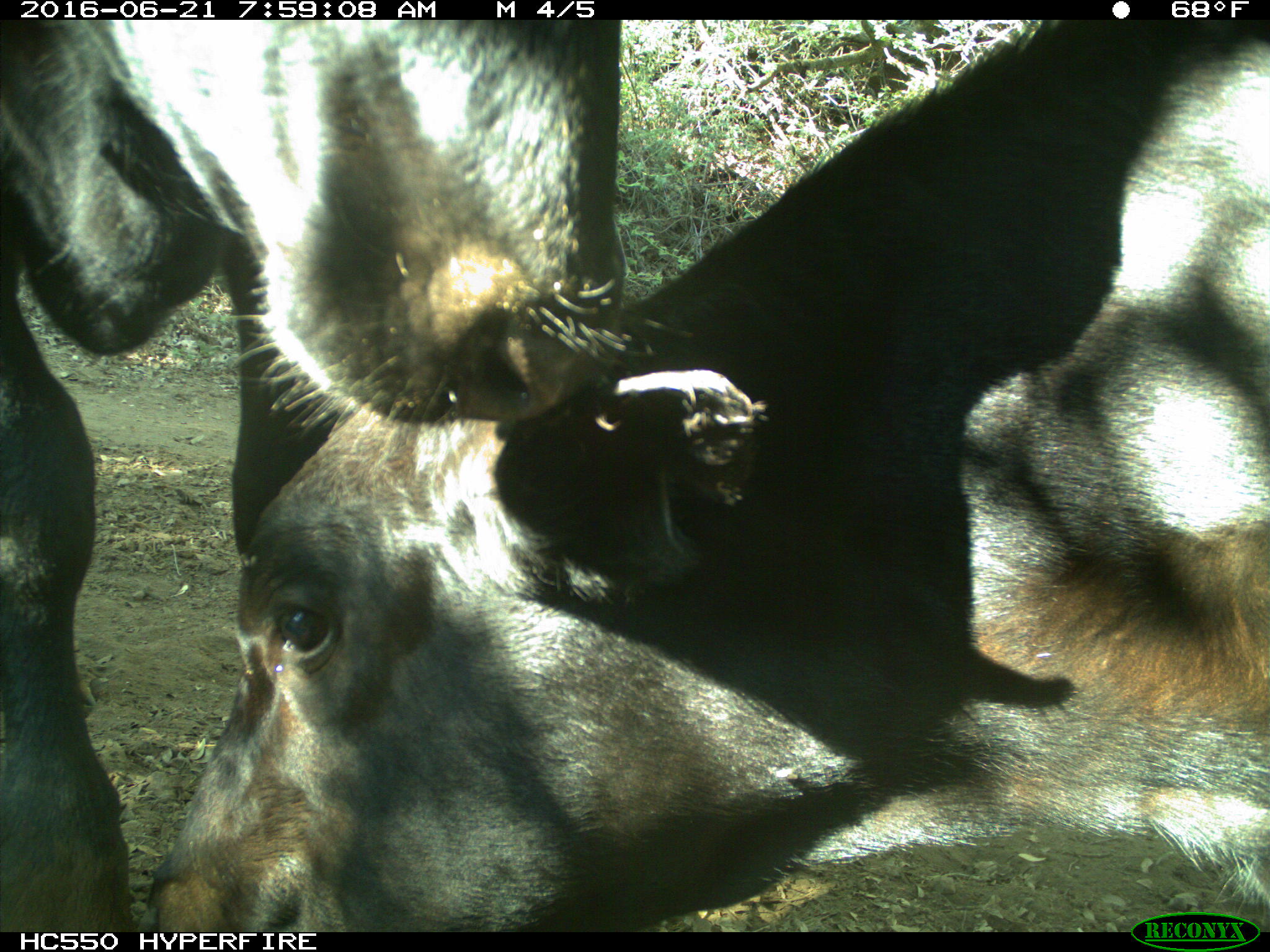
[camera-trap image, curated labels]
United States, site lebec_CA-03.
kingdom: Animalia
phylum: Chordata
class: Mammalia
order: Artiodactyla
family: Bovidae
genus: Bos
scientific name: Bos taurus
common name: domestic cow